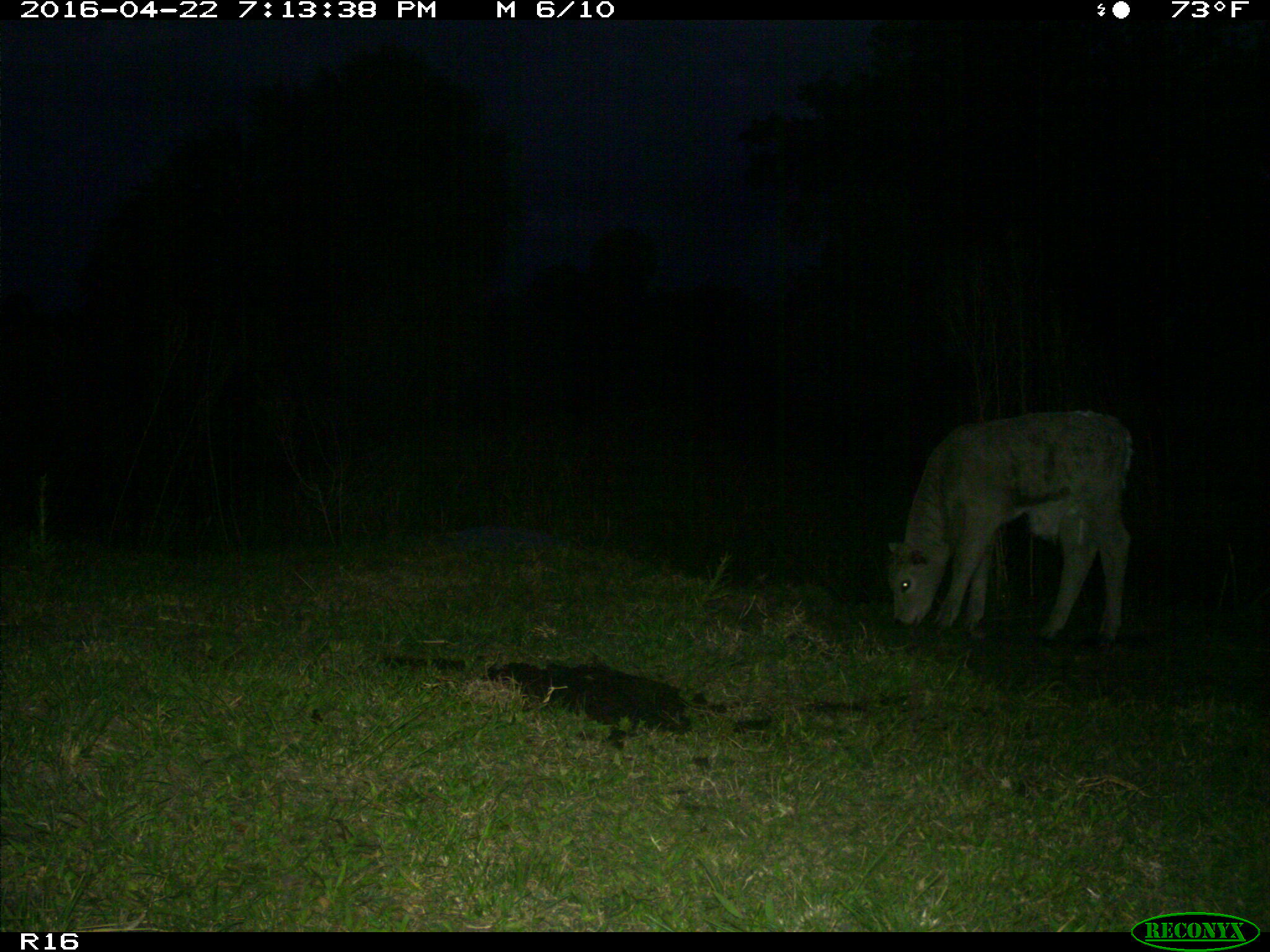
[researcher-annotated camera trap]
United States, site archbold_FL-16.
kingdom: Animalia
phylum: Chordata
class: Mammalia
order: Artiodactyla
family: Bovidae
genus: Bos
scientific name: Bos taurus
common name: domestic cow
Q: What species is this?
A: Bos taurus (domestic cow).